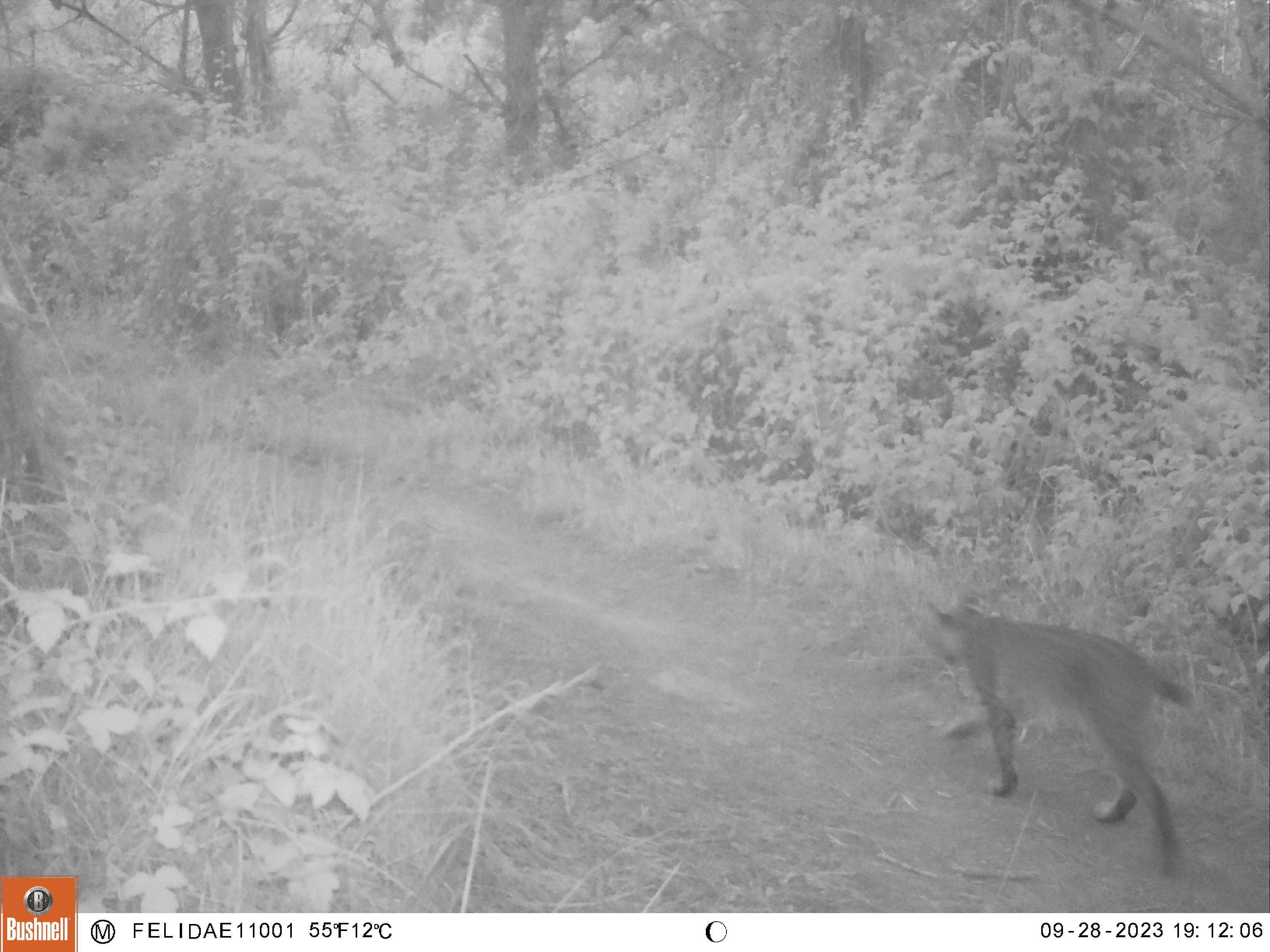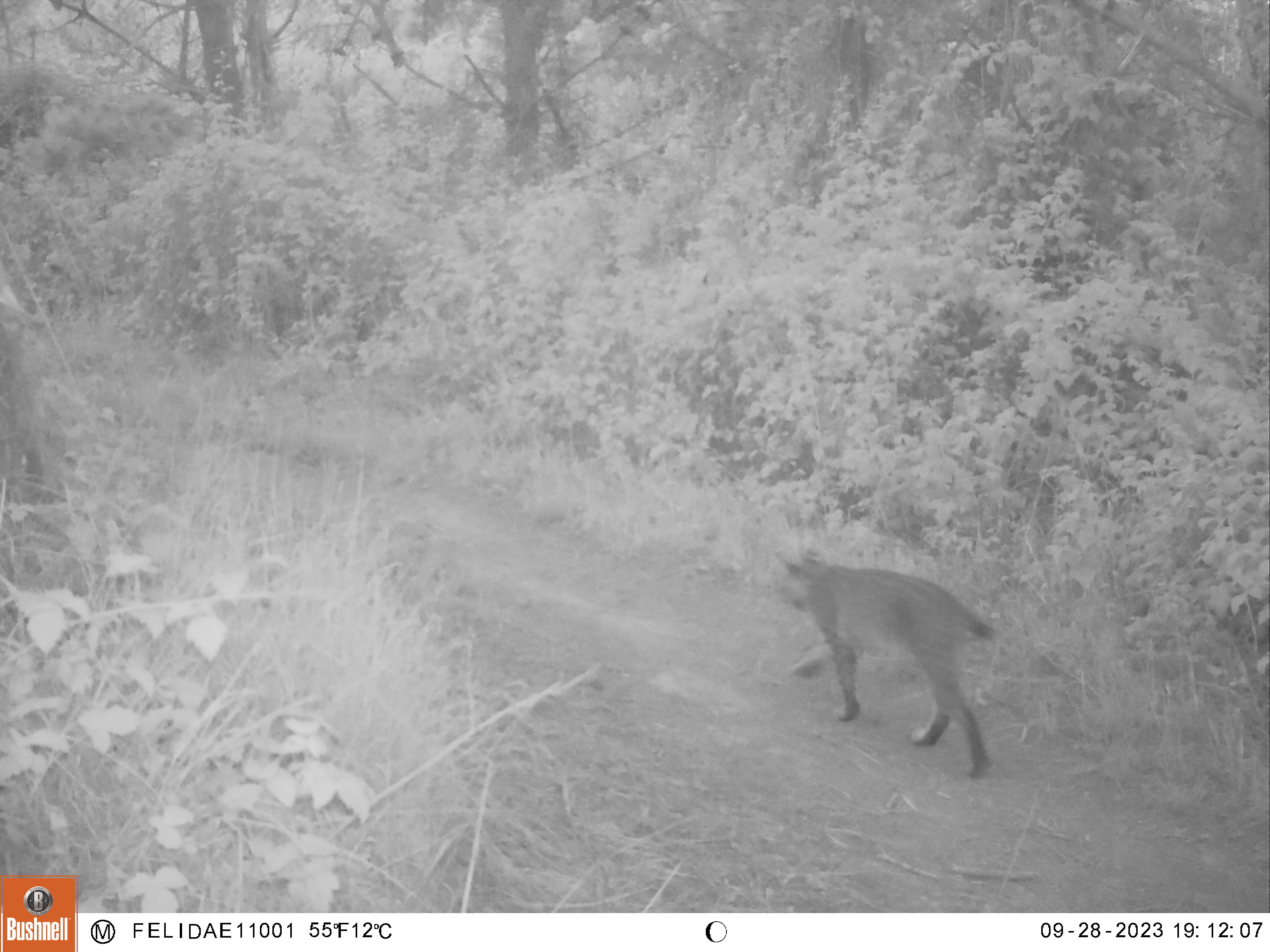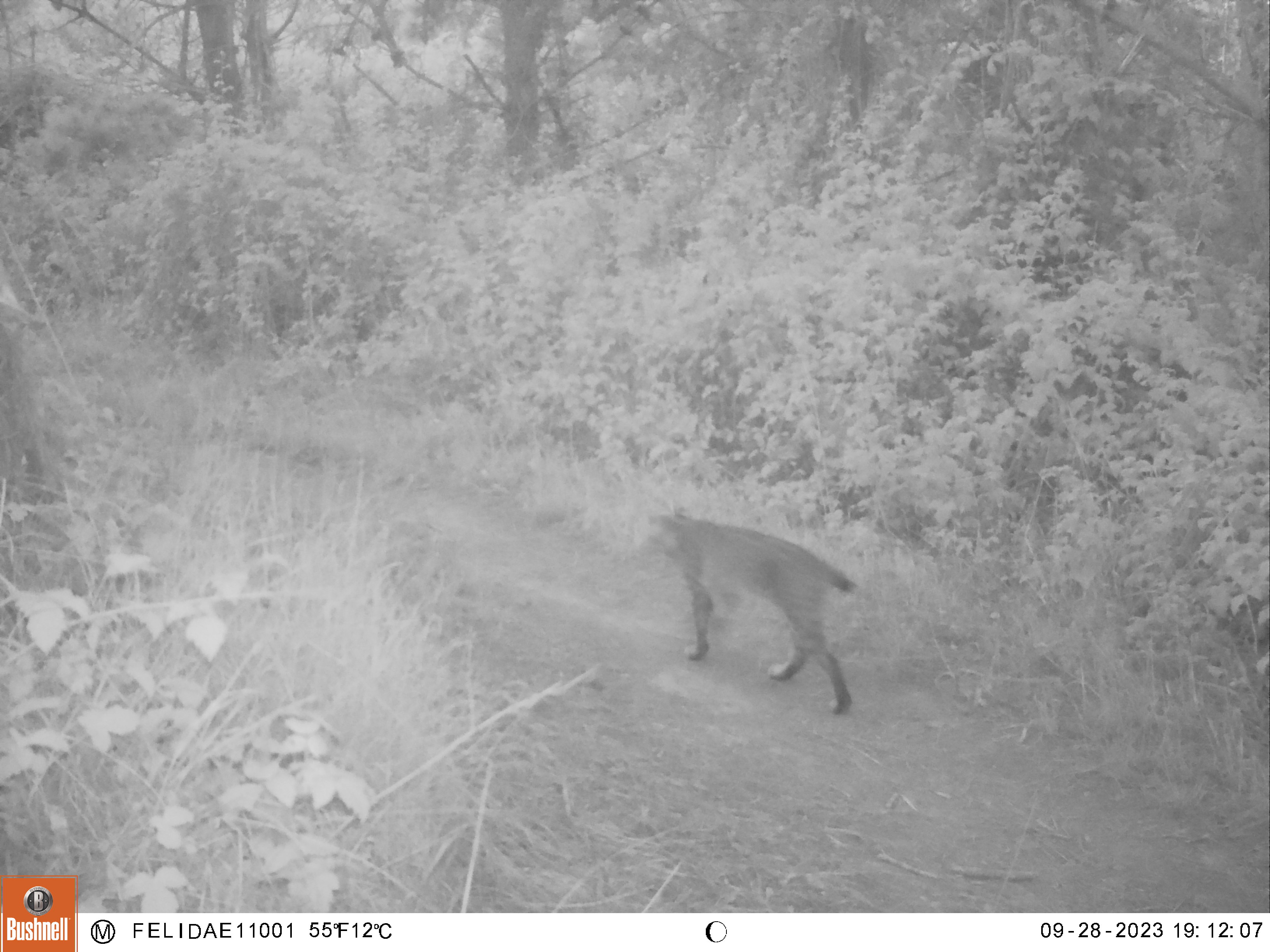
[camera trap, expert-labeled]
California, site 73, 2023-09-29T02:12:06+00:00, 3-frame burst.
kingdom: Animalia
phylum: Chordata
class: Mammalia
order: Carnivora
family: Felidae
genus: Lynx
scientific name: Lynx rufus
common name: bobcat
Bobcat (Lynx rufus).